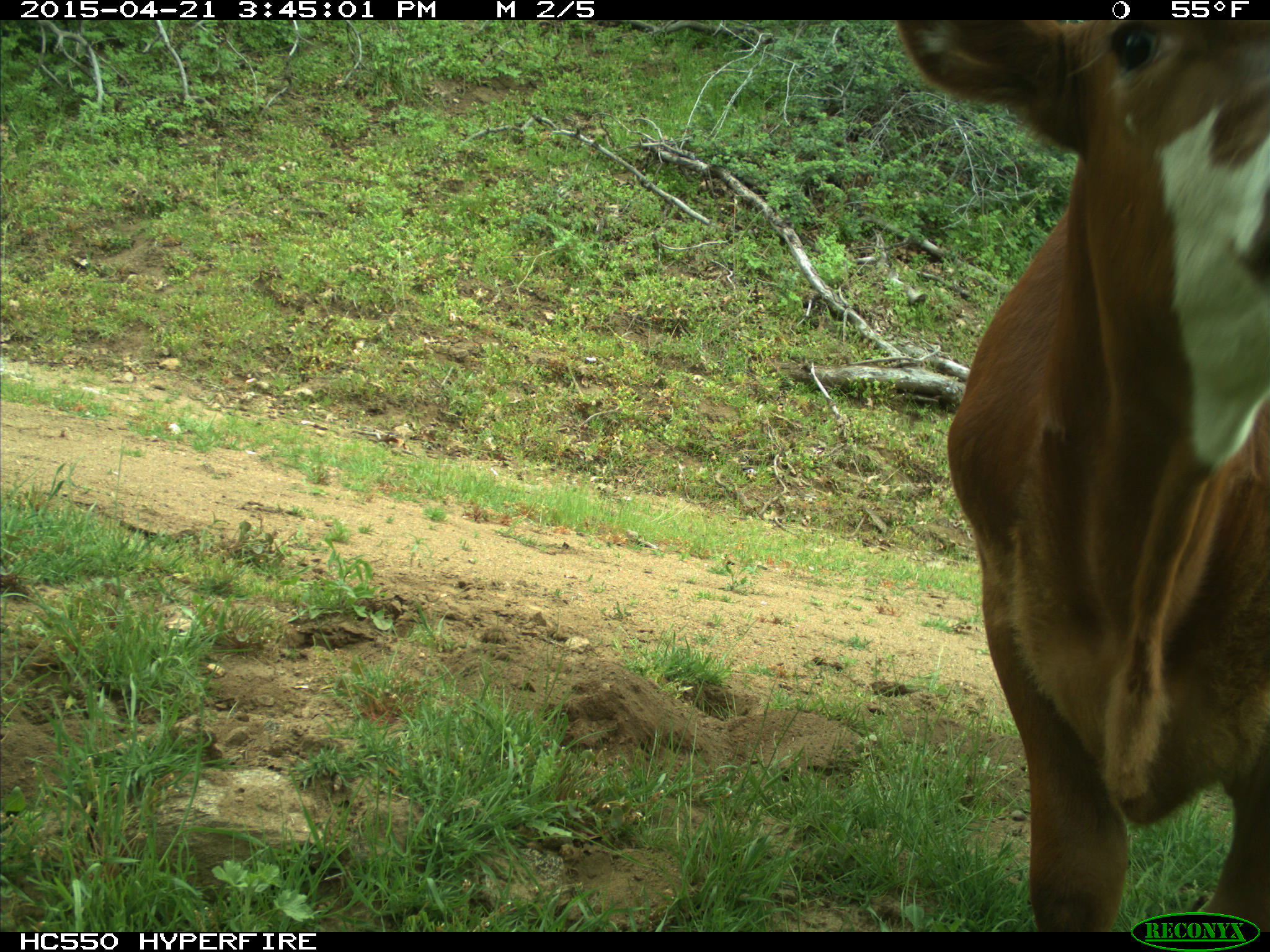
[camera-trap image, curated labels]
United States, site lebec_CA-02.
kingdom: Animalia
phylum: Chordata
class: Mammalia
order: Artiodactyla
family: Bovidae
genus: Bos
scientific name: Bos taurus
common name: domestic cow